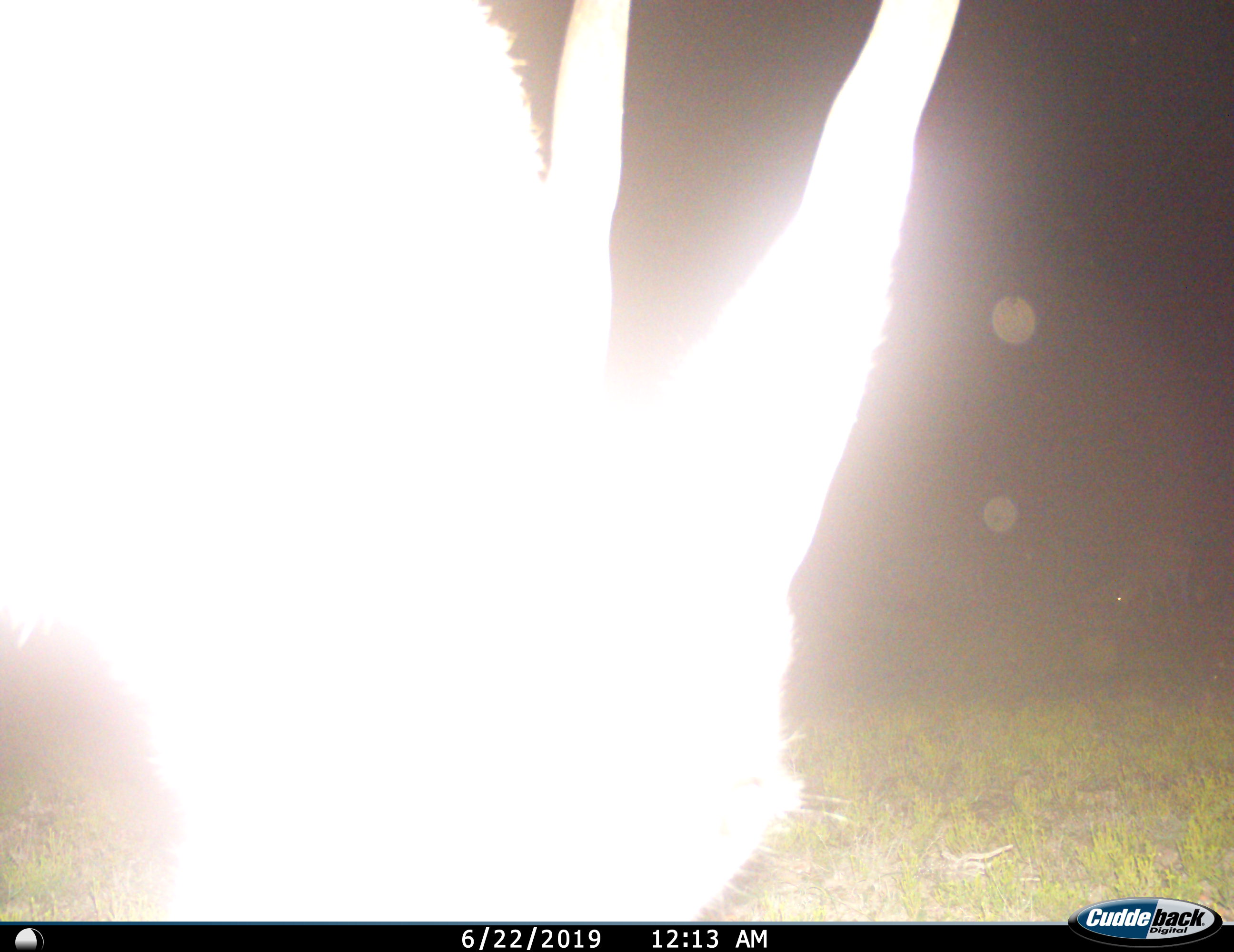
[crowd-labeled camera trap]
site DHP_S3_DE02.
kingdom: Animalia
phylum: Chordata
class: Mammalia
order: Artiodactyla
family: Bovidae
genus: Tragelaphus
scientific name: Tragelaphus oryx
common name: eland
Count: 1.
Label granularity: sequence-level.